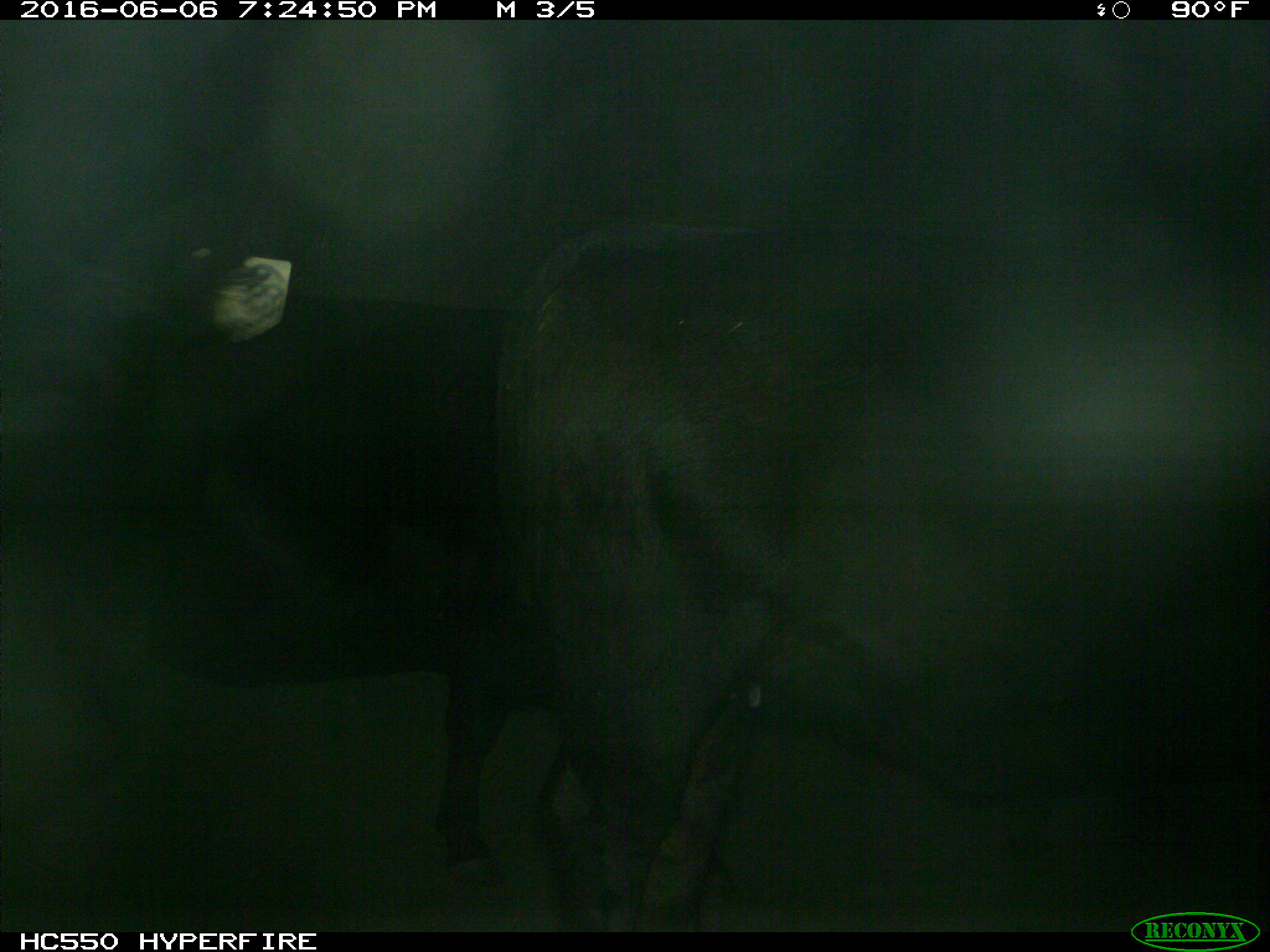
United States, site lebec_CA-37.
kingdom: Animalia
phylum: Chordata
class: Mammalia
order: Artiodactyla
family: Bovidae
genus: Bos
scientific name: Bos taurus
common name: domestic cow